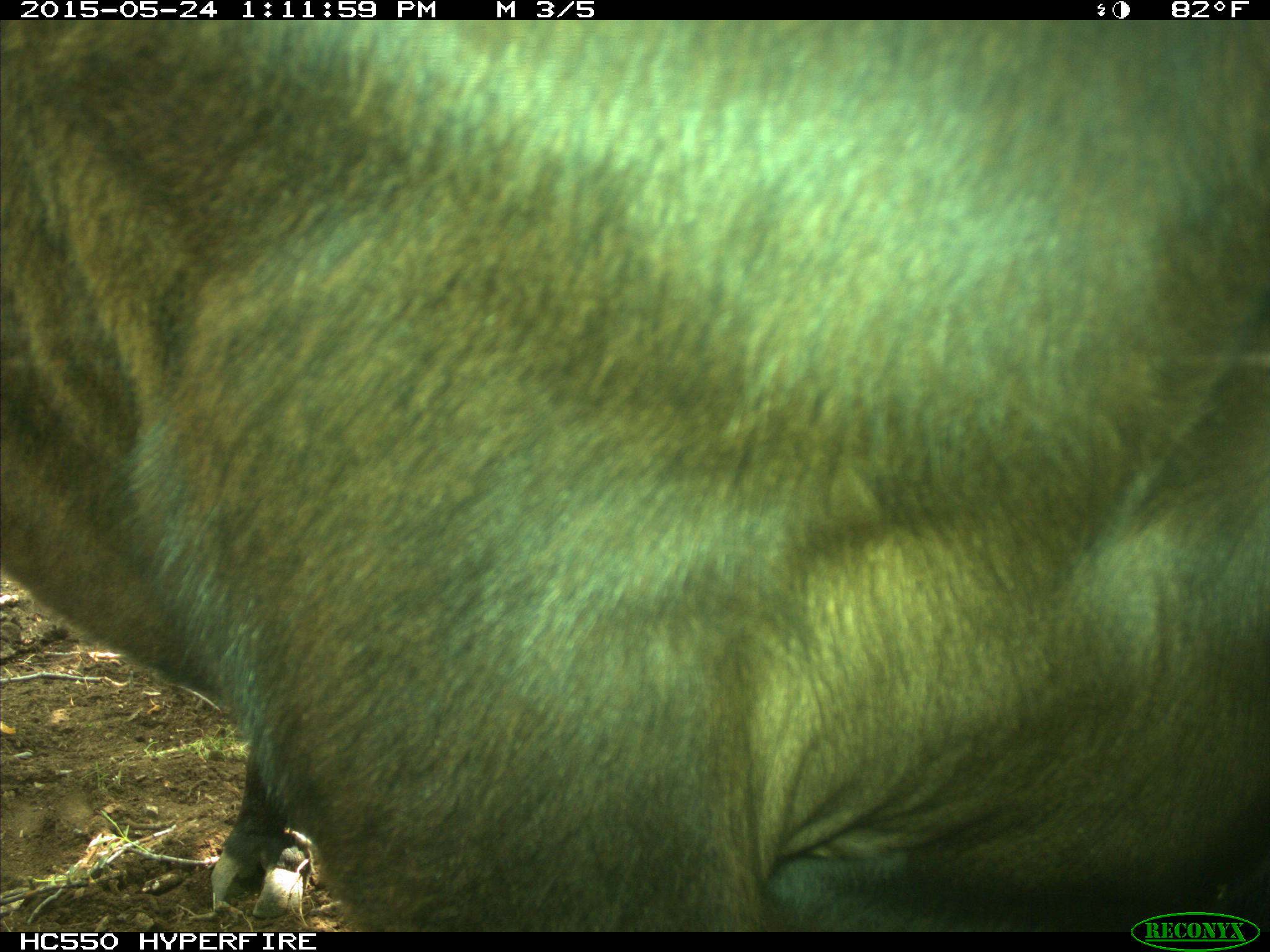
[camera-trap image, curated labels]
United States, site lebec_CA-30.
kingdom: Animalia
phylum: Chordata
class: Mammalia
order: Artiodactyla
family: Bovidae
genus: Bos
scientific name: Bos taurus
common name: domestic cow